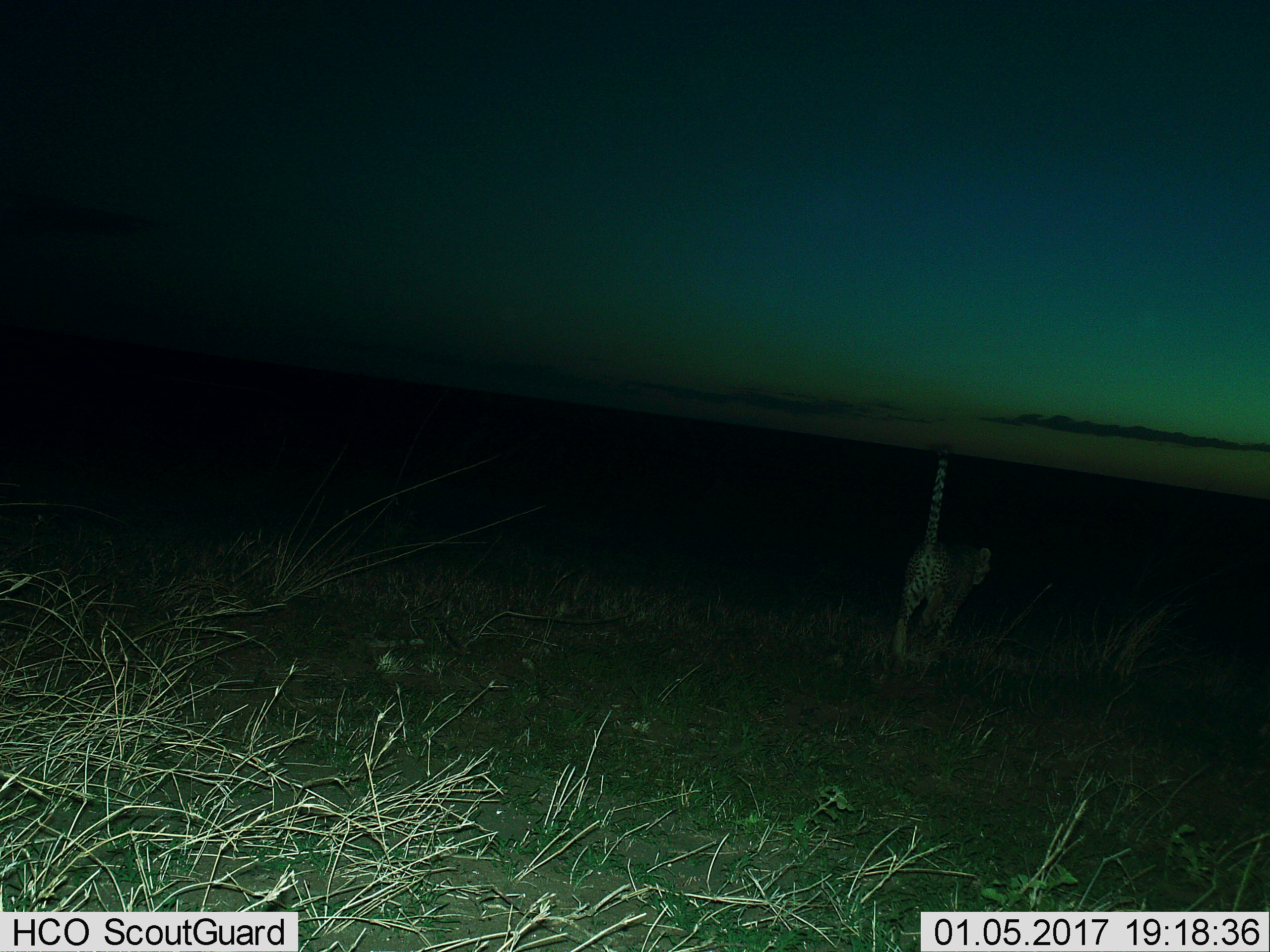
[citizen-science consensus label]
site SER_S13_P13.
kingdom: Animalia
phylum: Chordata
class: Mammalia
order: Carnivora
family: Felidae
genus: Acinonyx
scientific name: Acinonyx jubatus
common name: cheetah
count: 1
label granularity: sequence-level